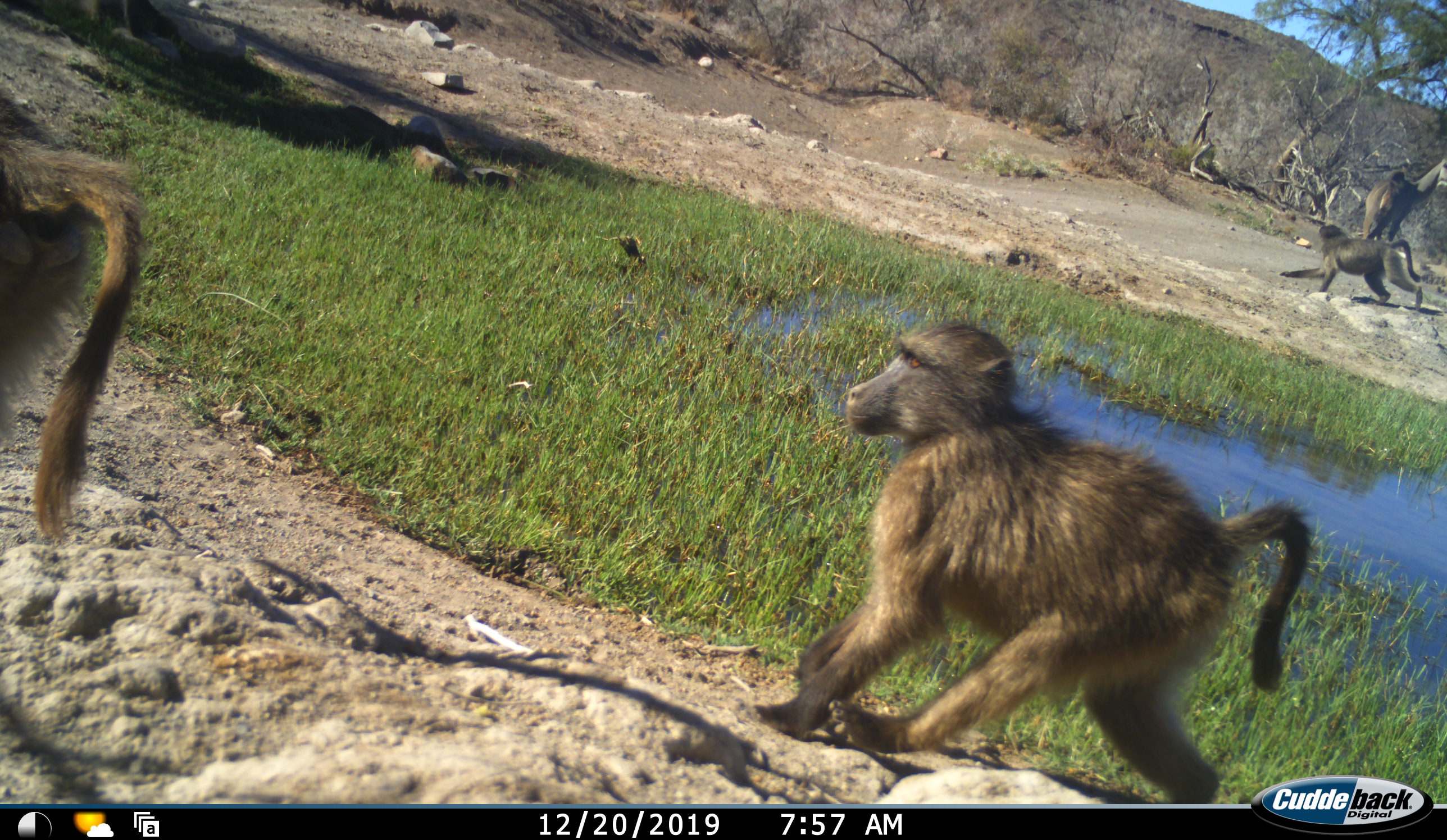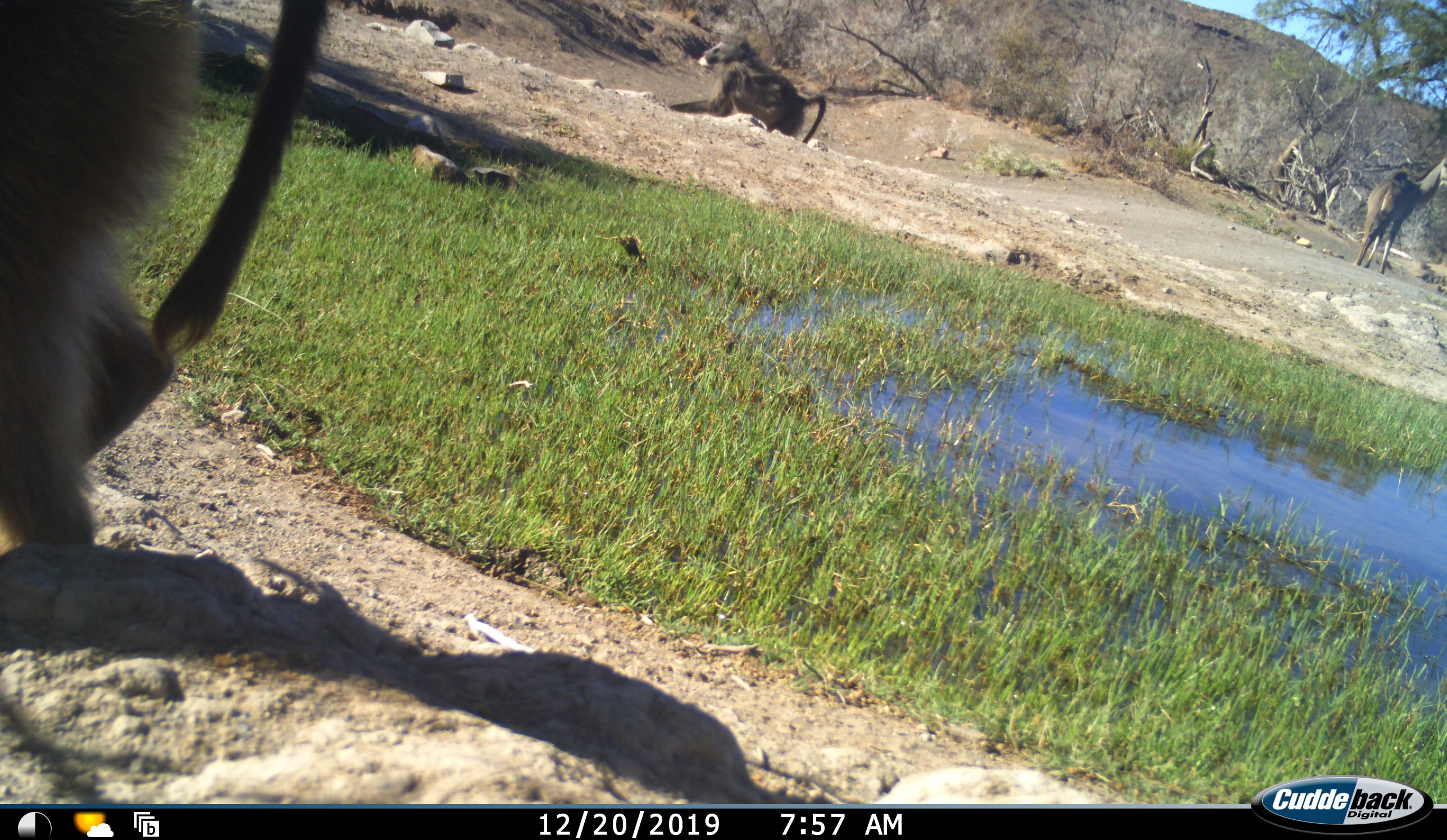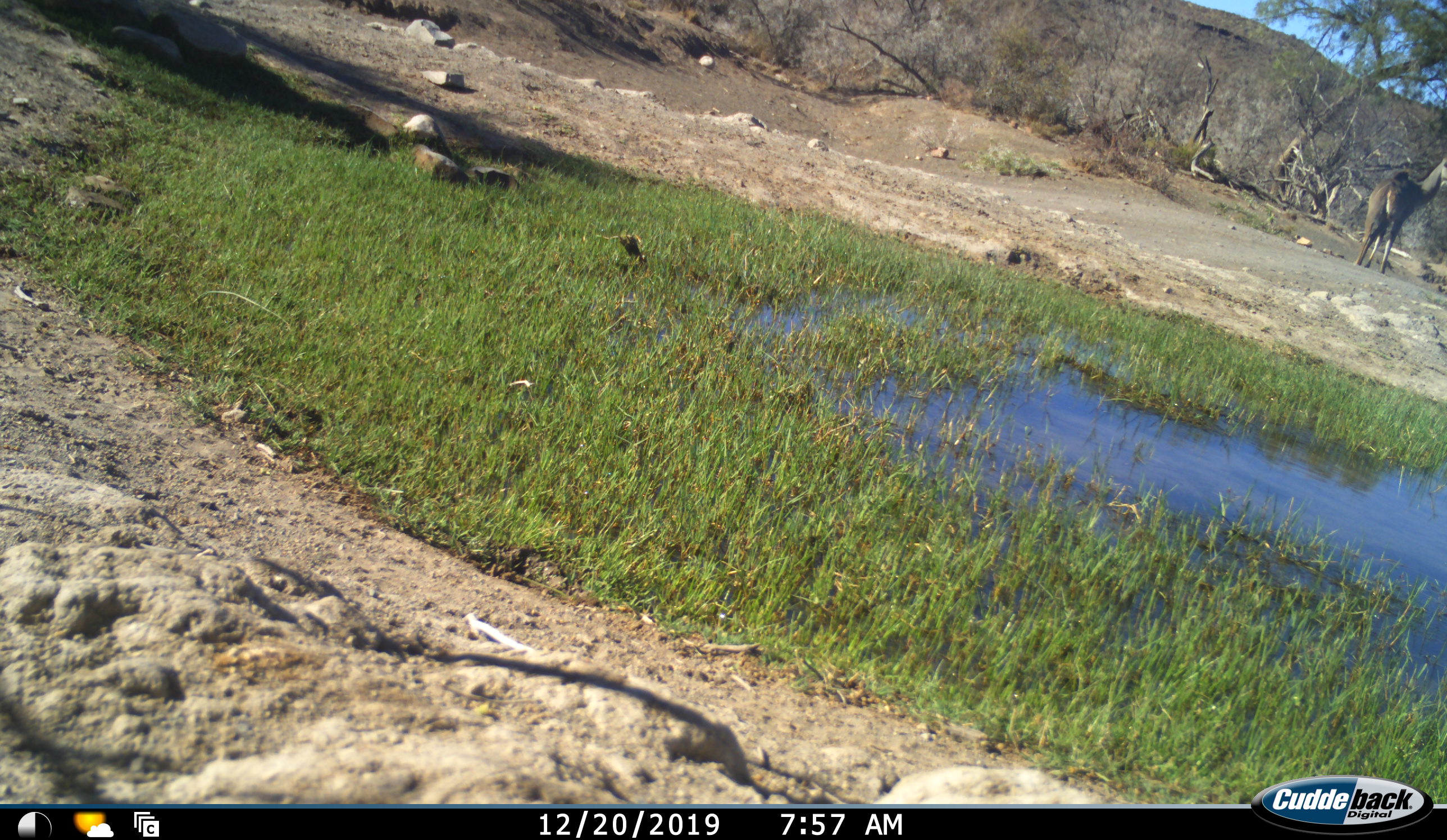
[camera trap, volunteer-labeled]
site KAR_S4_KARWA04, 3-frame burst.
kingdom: Animalia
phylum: Chordata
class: Mammalia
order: Primates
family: Cercopithecidae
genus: Papio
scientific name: Papio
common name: baboon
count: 3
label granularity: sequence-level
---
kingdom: Animalia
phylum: Chordata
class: Mammalia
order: Artiodactyla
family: Bovidae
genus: Tragelaphus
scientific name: Tragelaphus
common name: kudu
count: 1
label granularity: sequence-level